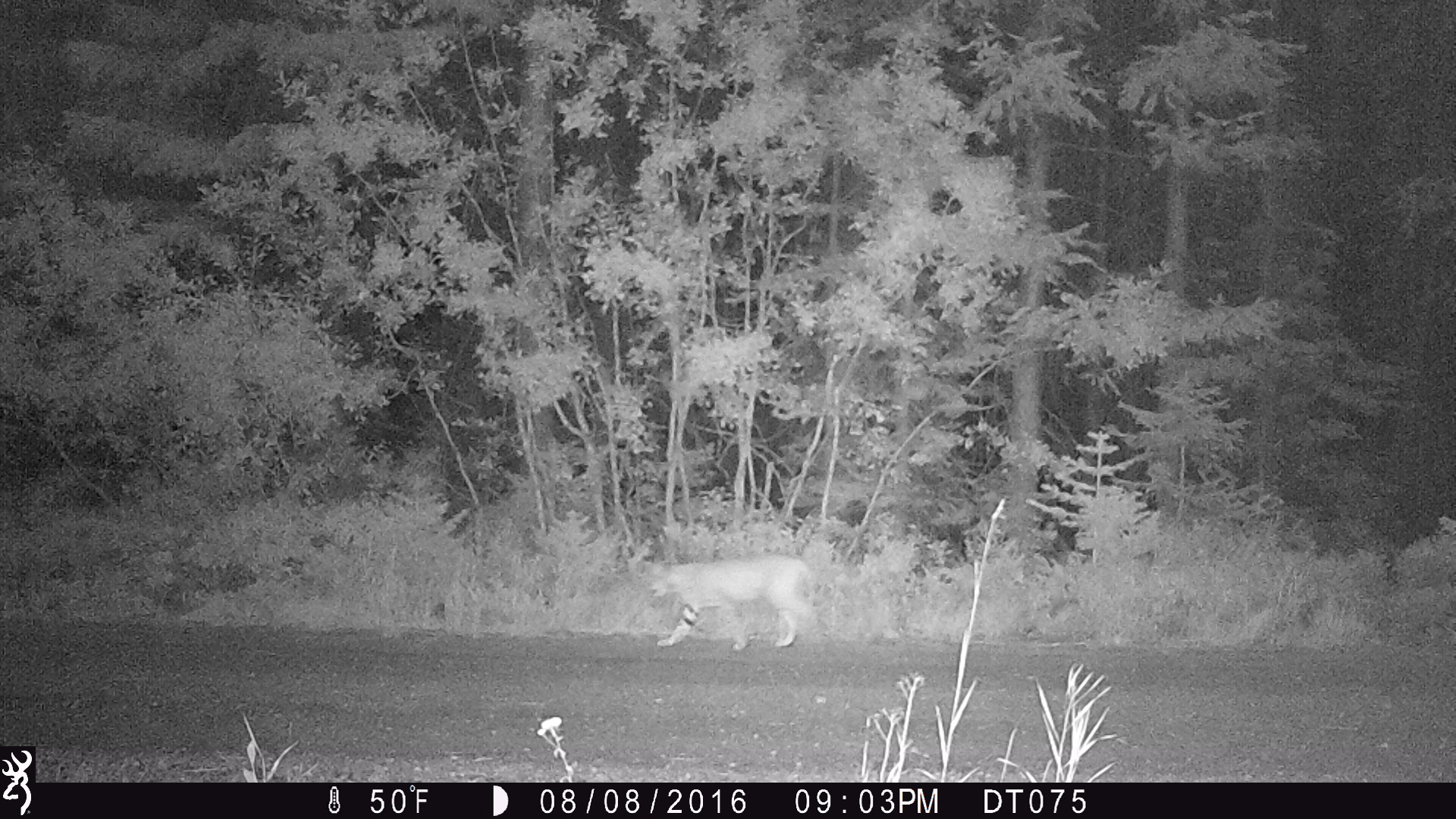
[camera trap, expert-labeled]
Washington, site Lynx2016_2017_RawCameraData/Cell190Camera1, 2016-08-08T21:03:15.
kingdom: Animalia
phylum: Chordata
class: Mammalia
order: Carnivora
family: Felidae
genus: Lynx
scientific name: Lynx rufus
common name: bobcat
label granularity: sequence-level